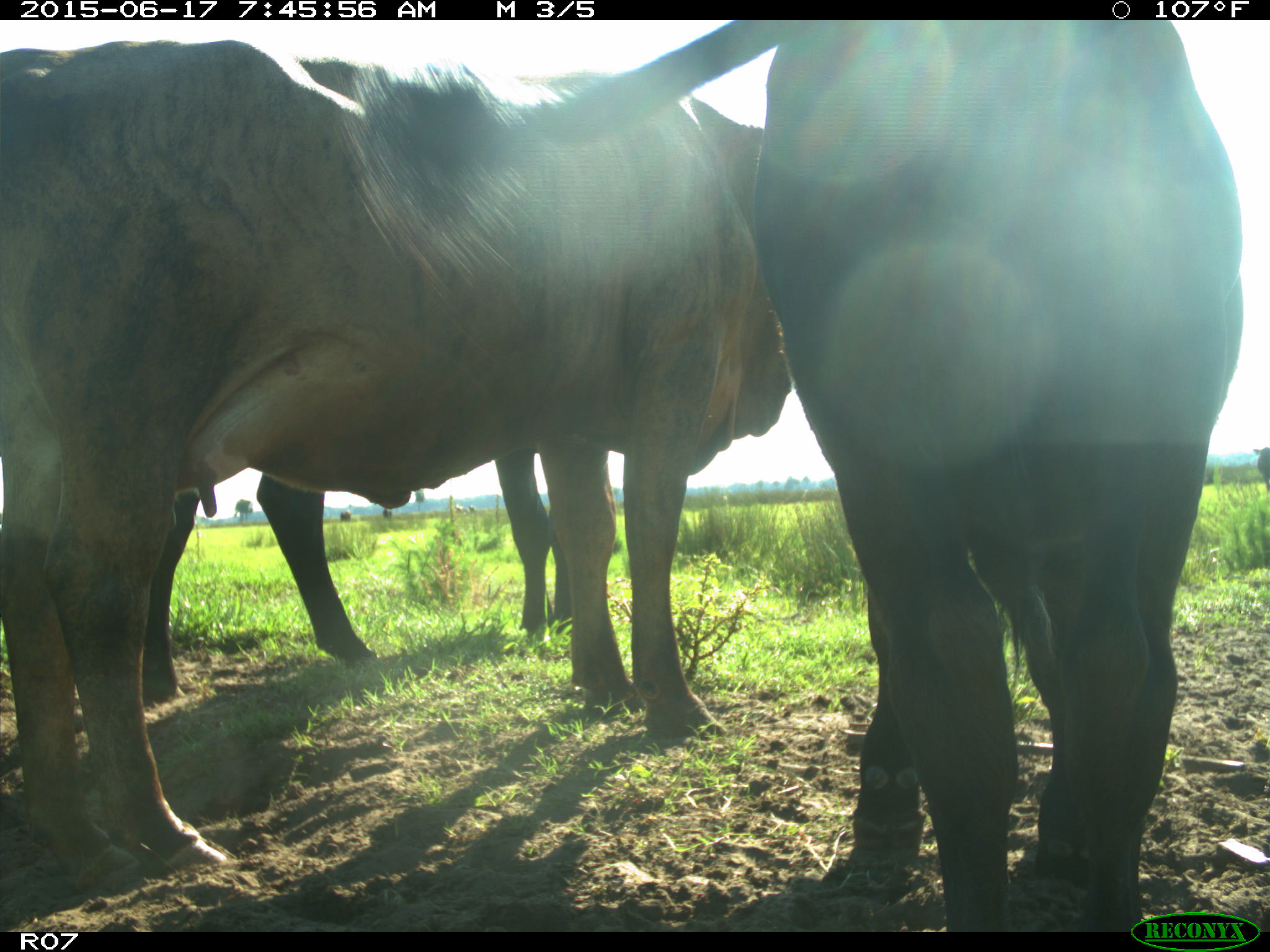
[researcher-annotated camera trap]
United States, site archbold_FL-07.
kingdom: Animalia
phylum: Chordata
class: Mammalia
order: Artiodactyla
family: Bovidae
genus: Bos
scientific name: Bos taurus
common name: domestic cow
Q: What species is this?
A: Bos taurus (domestic cow).